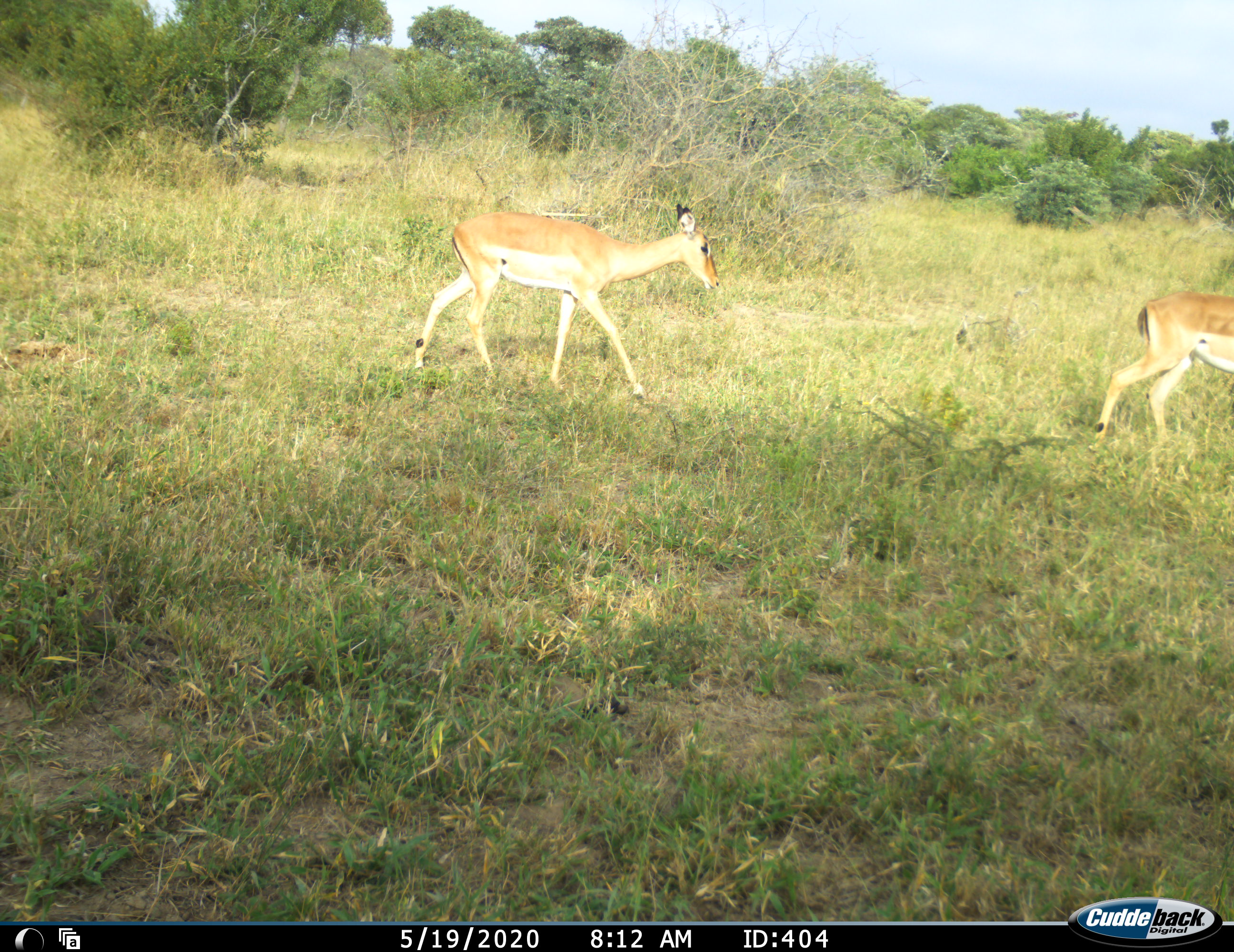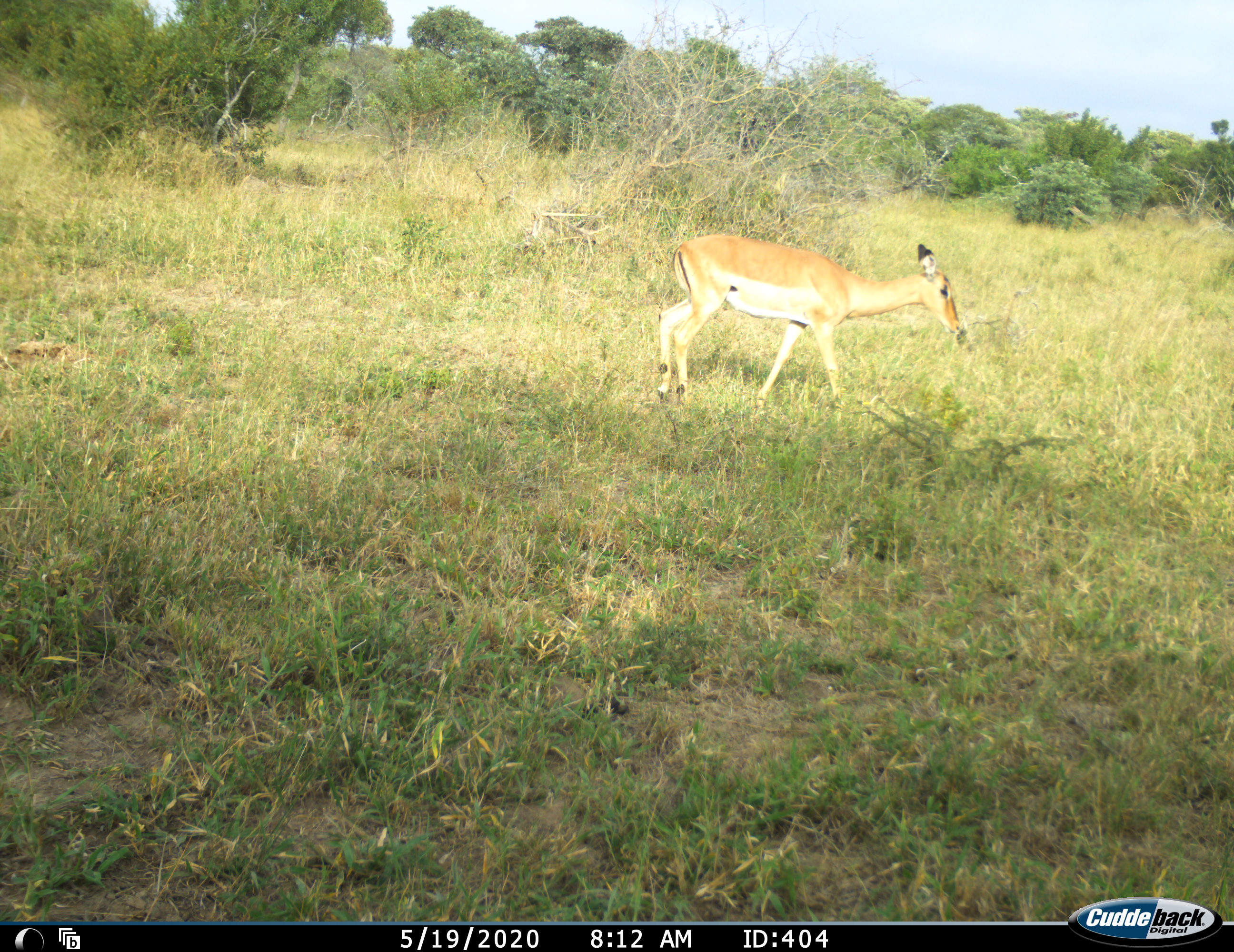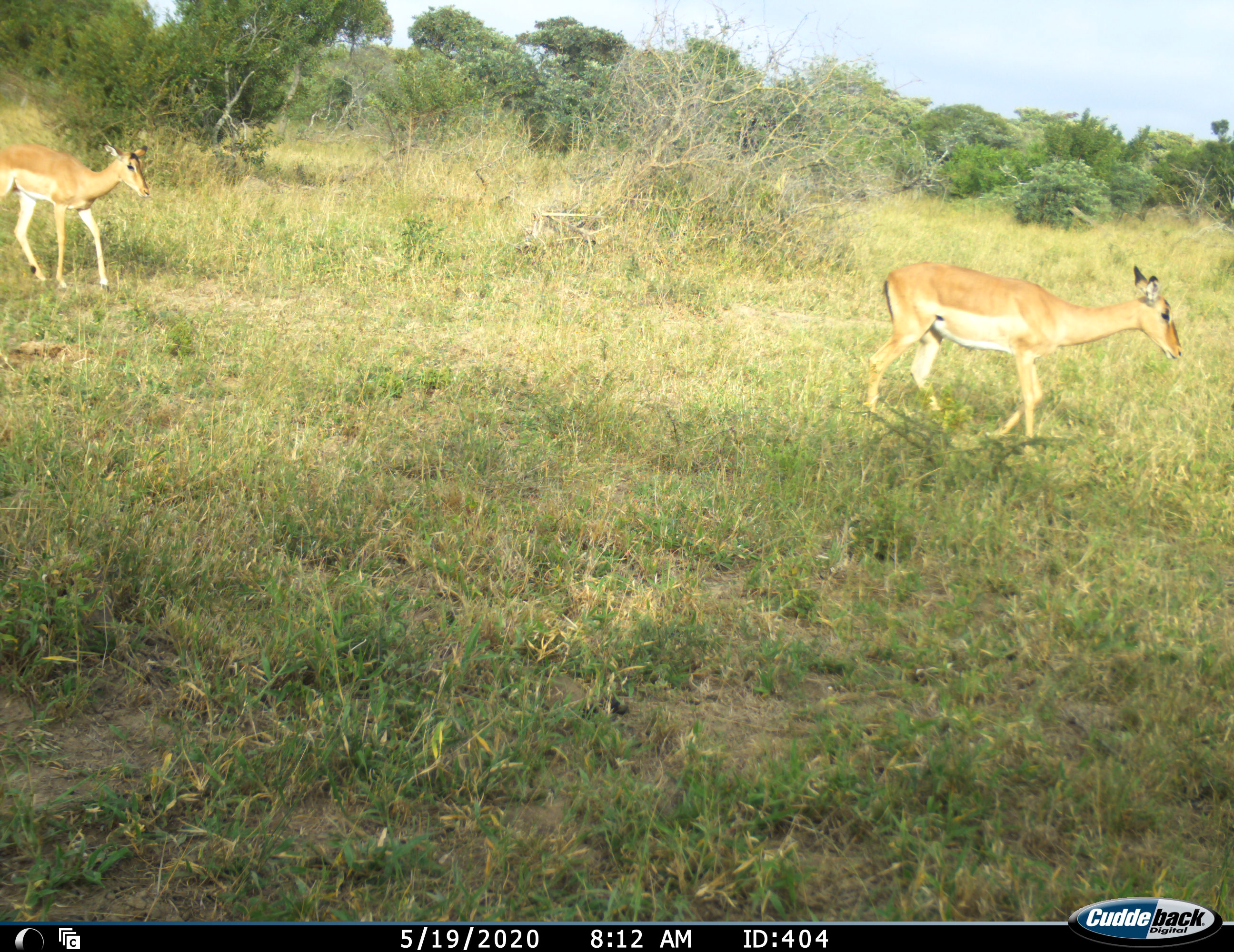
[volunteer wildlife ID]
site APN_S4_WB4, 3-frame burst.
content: unidentified animal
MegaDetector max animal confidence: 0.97